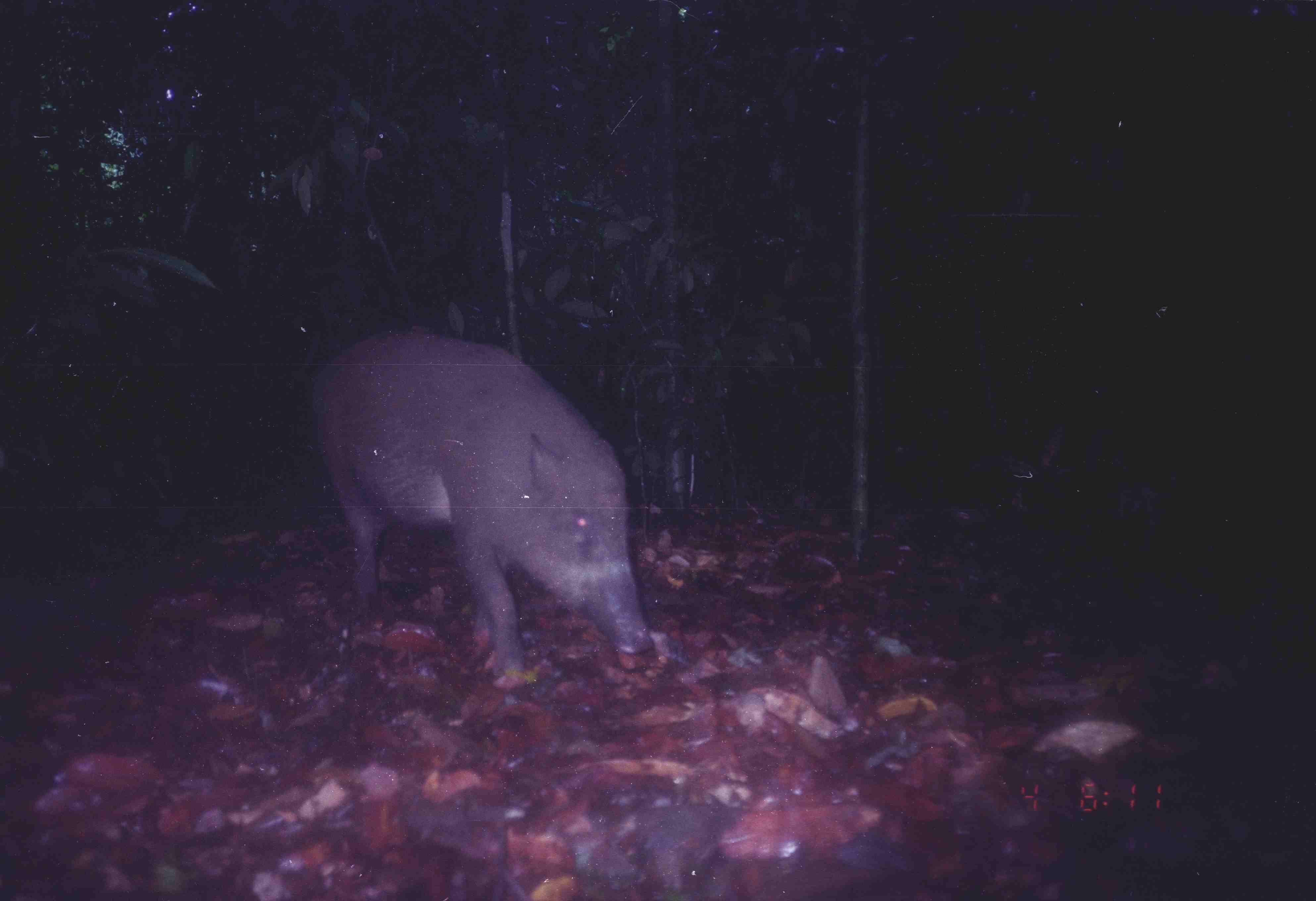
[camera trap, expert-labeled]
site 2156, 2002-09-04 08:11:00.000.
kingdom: Animalia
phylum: Chordata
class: Mammalia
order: Artiodactyla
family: Suidae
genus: Sus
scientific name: Sus scrofa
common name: wild boar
Sus scrofa (wild boar), count 1.